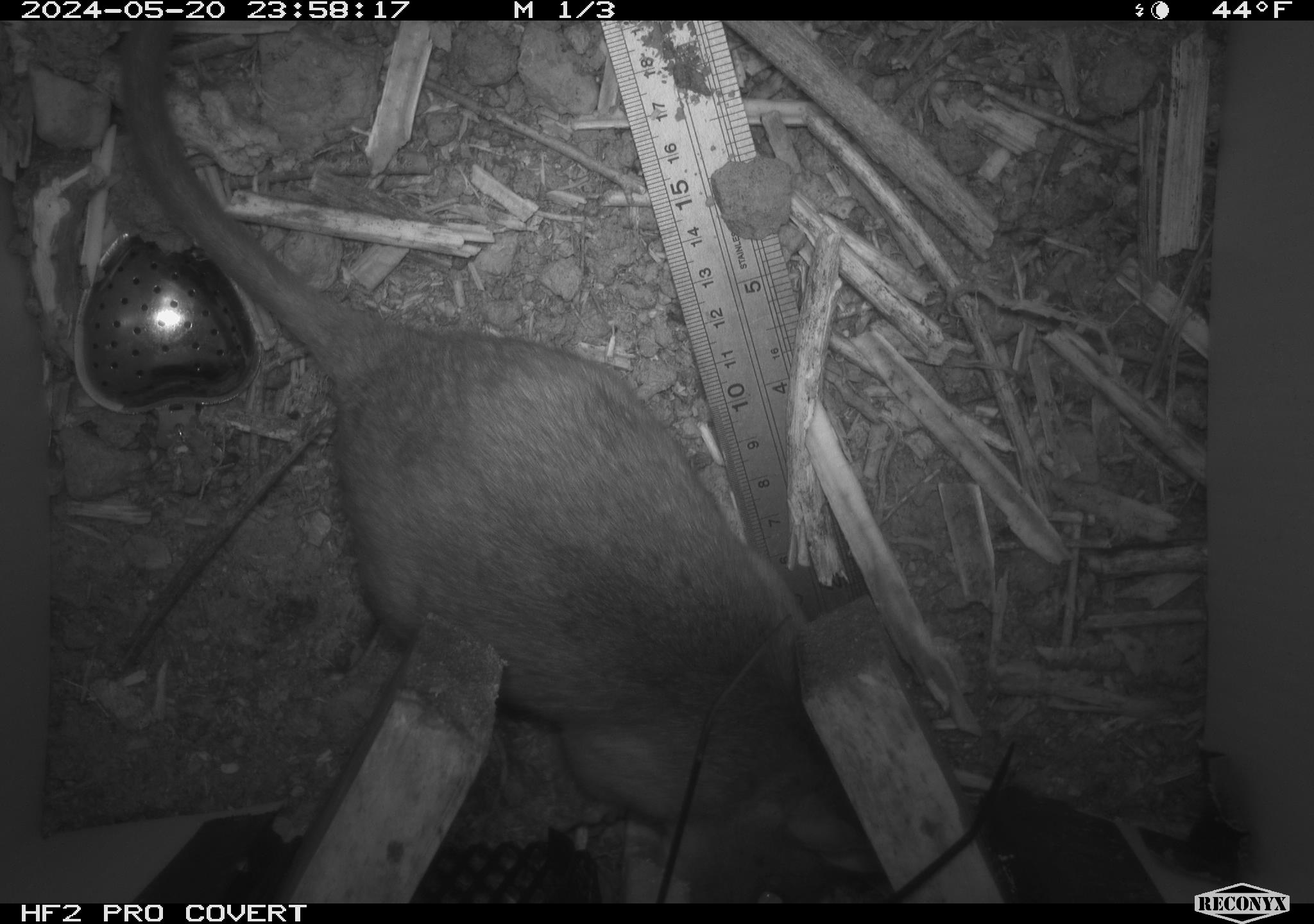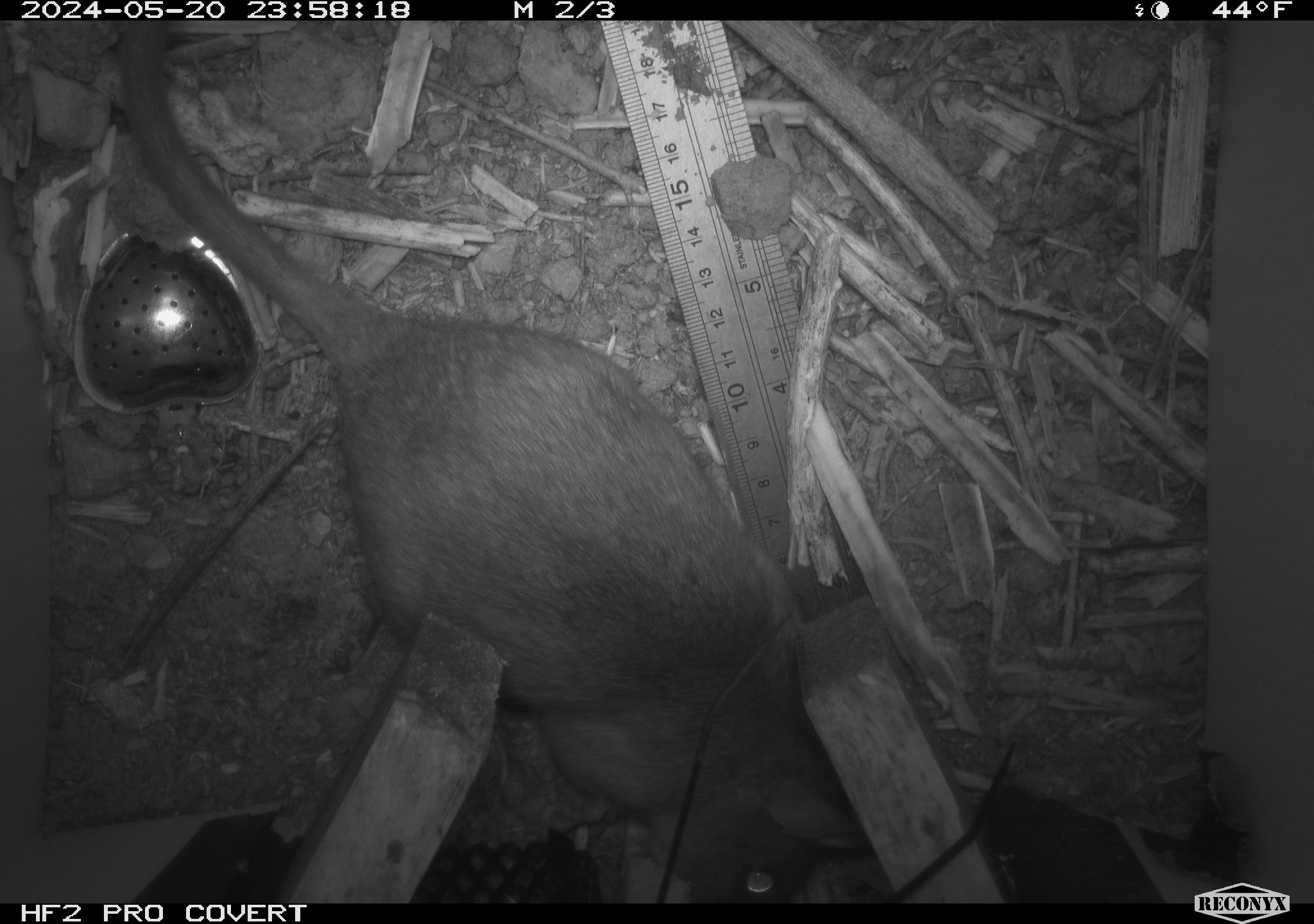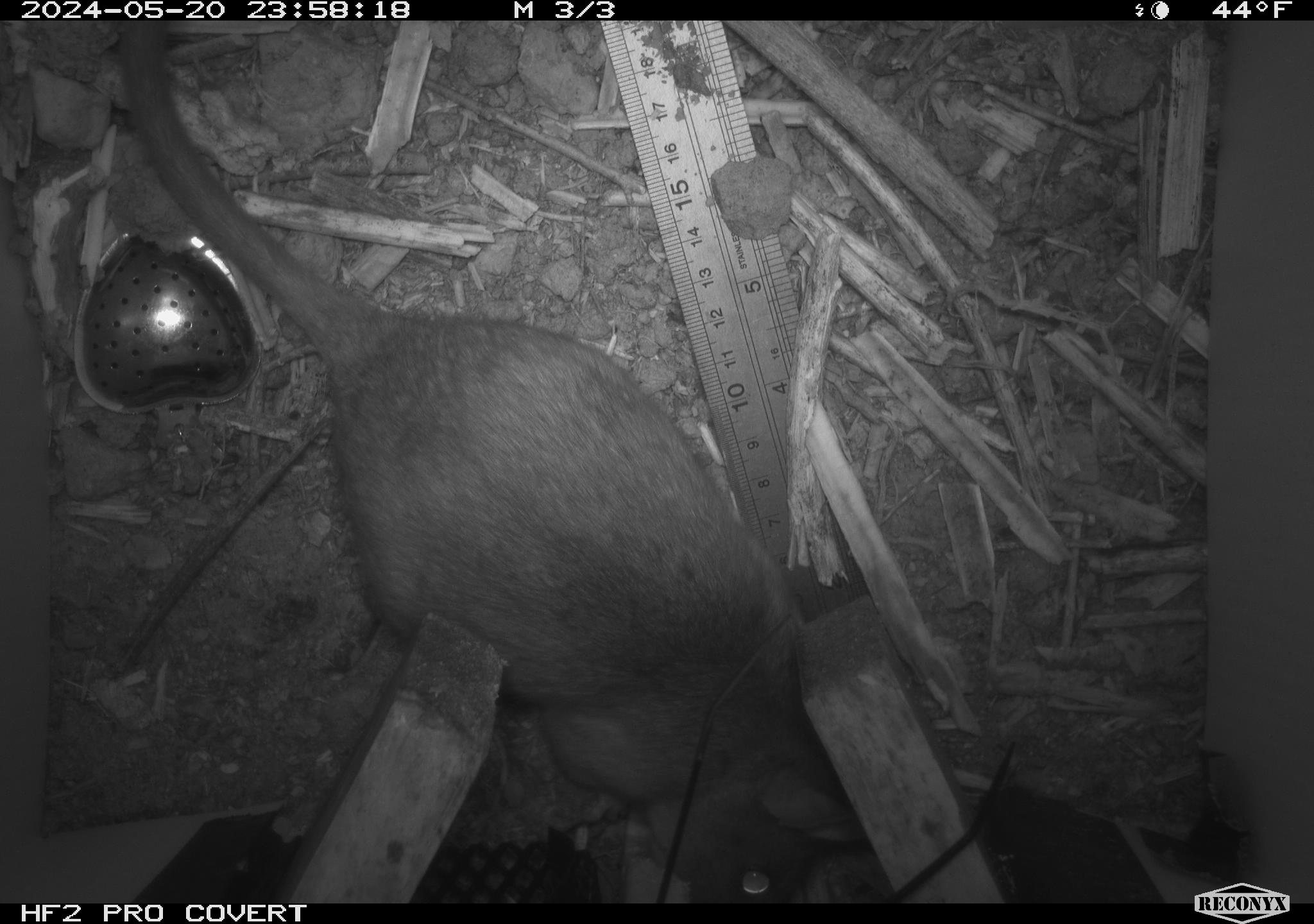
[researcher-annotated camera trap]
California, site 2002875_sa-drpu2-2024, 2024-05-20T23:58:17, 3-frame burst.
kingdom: Animalia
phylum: Chordata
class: Mammalia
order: Rodentia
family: Cricetidae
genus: Neotoma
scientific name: Neotoma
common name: pack rat or woodrat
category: neotoma species